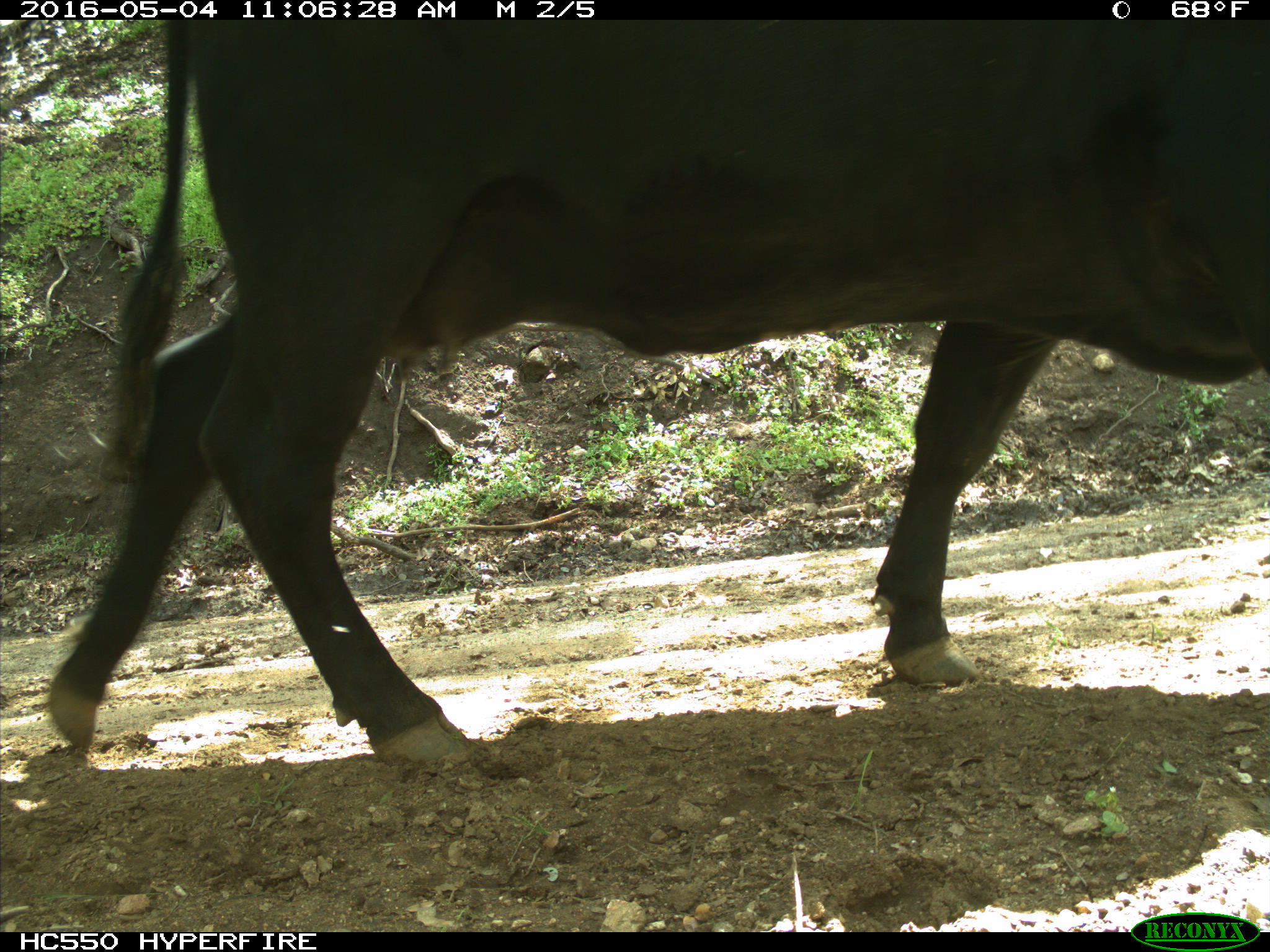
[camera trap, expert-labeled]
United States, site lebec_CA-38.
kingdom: Animalia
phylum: Chordata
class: Mammalia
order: Artiodactyla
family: Bovidae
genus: Bos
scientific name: Bos taurus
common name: domestic cow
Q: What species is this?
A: Bos taurus (domestic cow).